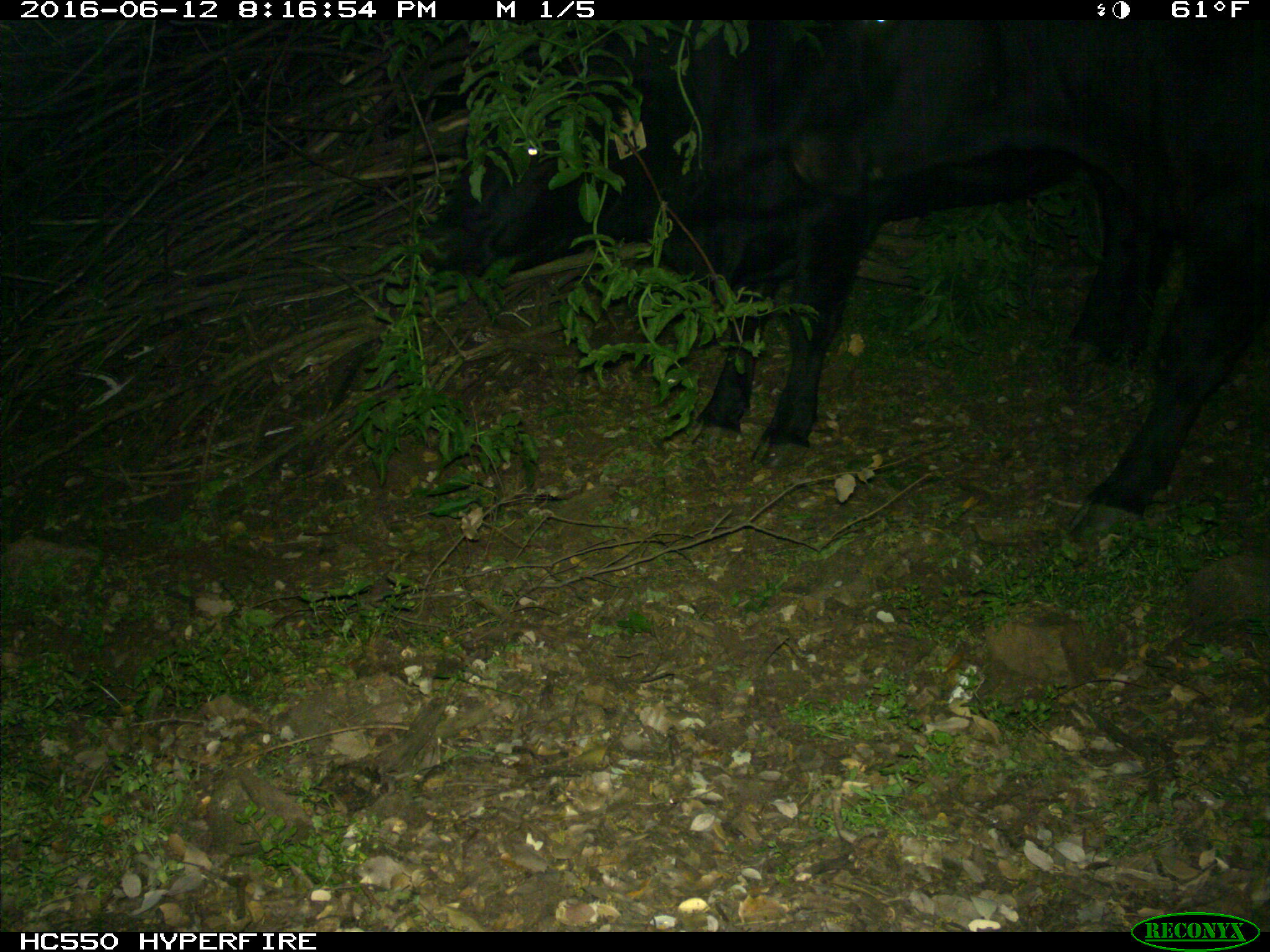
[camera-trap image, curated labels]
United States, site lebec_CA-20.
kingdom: Animalia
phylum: Chordata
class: Mammalia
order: Artiodactyla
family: Bovidae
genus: Bos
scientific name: Bos taurus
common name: domestic cow